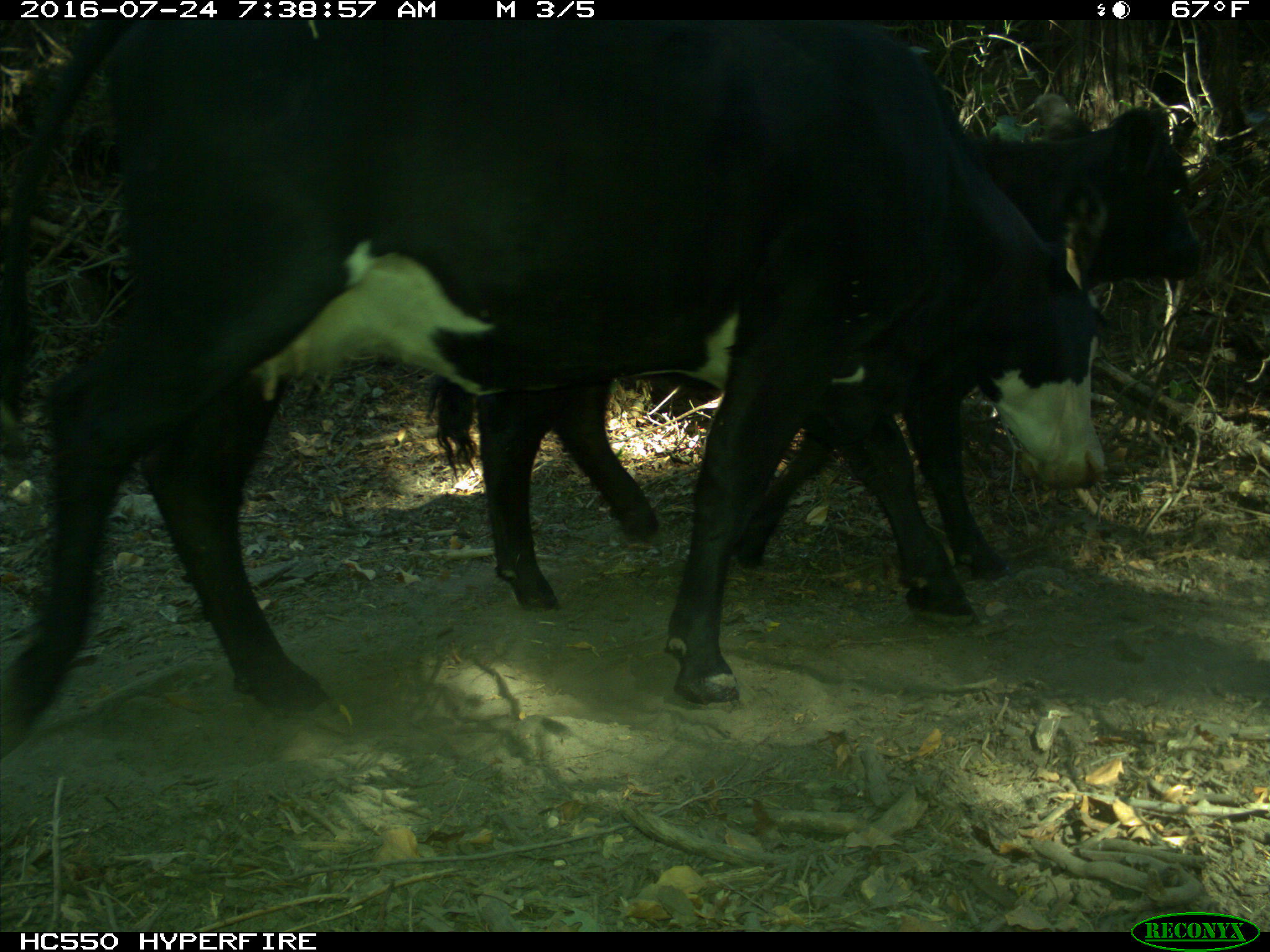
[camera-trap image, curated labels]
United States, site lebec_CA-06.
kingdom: Animalia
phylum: Chordata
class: Mammalia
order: Artiodactyla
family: Bovidae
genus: Bos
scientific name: Bos taurus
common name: domestic cow